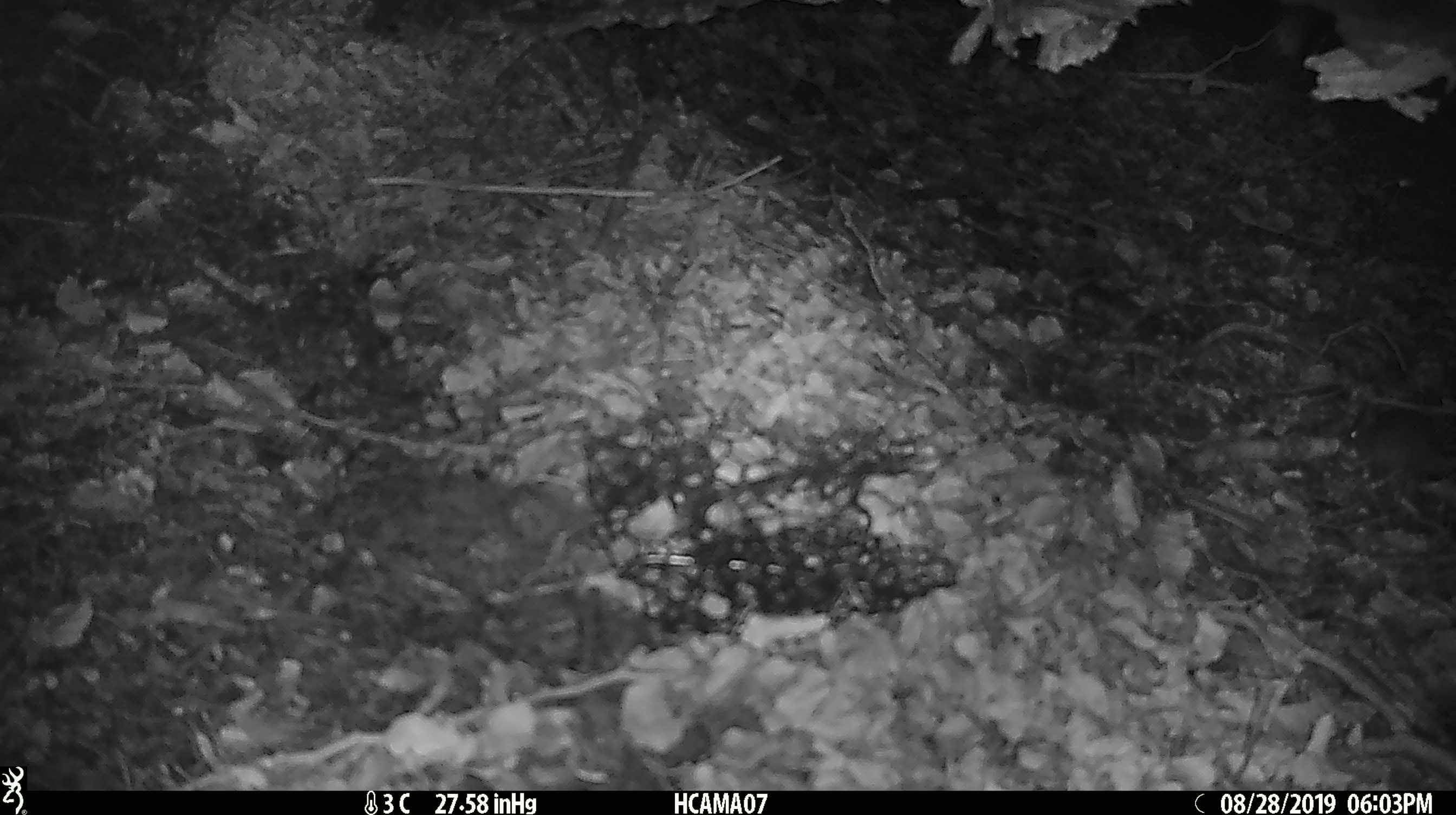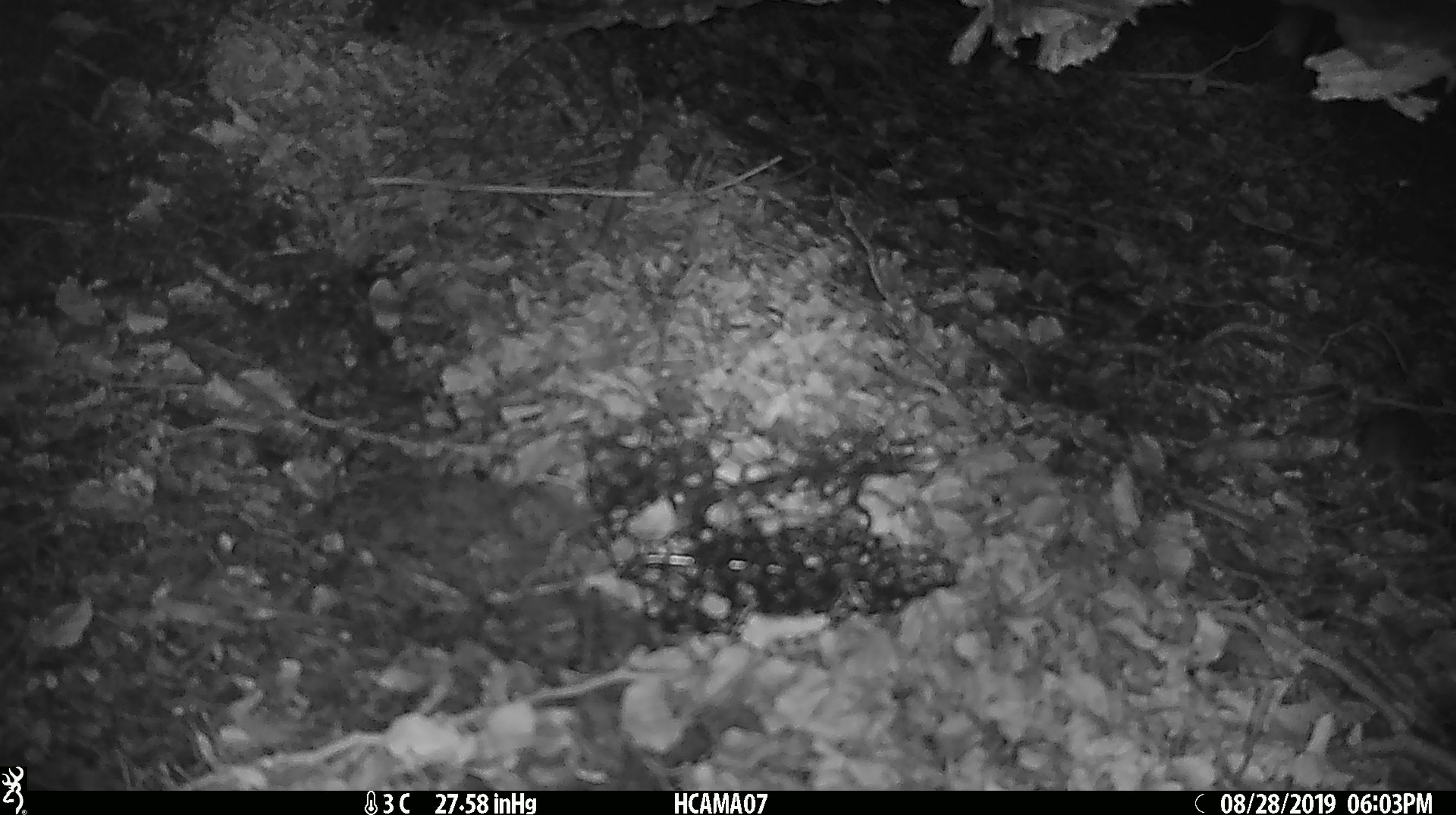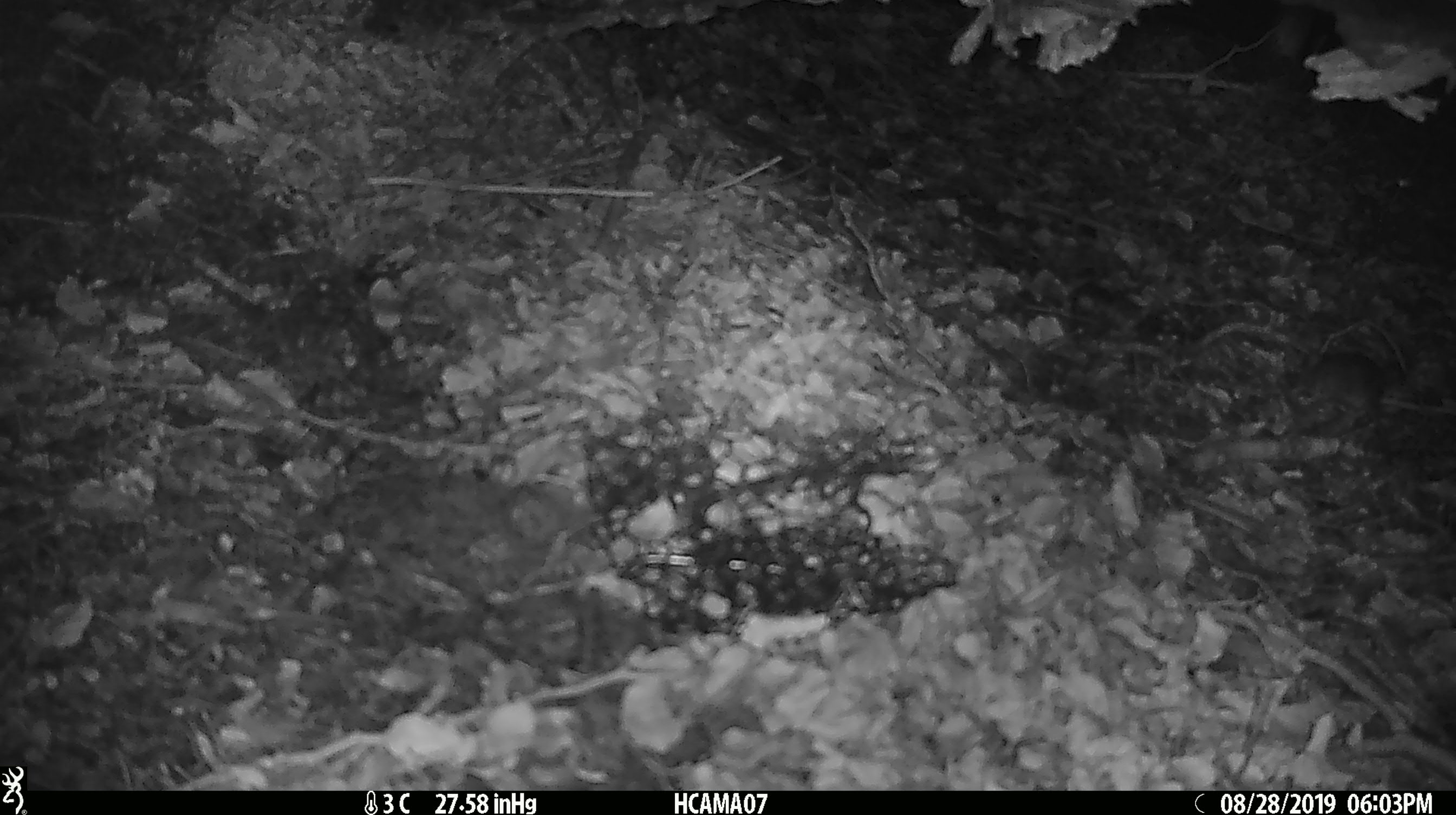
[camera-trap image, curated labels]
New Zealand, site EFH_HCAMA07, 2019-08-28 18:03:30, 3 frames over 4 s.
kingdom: Animalia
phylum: Chordata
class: Mammalia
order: Rodentia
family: Muridae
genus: Mus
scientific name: Mus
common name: mouse